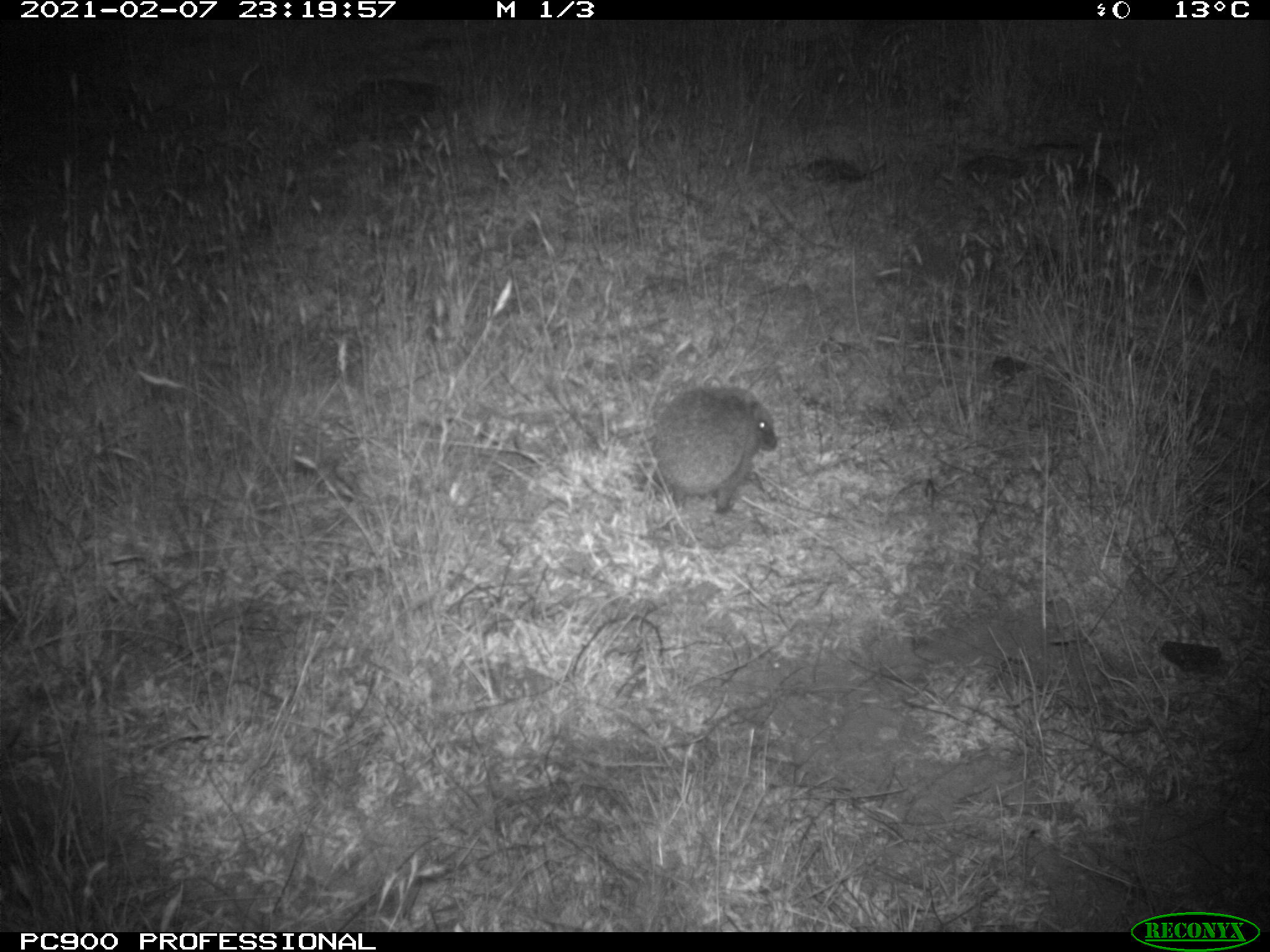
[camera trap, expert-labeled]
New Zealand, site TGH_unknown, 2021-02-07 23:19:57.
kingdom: Animalia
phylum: Chordata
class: Mammalia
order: Eulipotyphla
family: Erinaceidae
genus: Erinaceus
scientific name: Erinaceus europaeus europaeus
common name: european hedgehog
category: hedgehog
Hedgehog (european hedgehog) (Erinaceus europaeus europaeus).